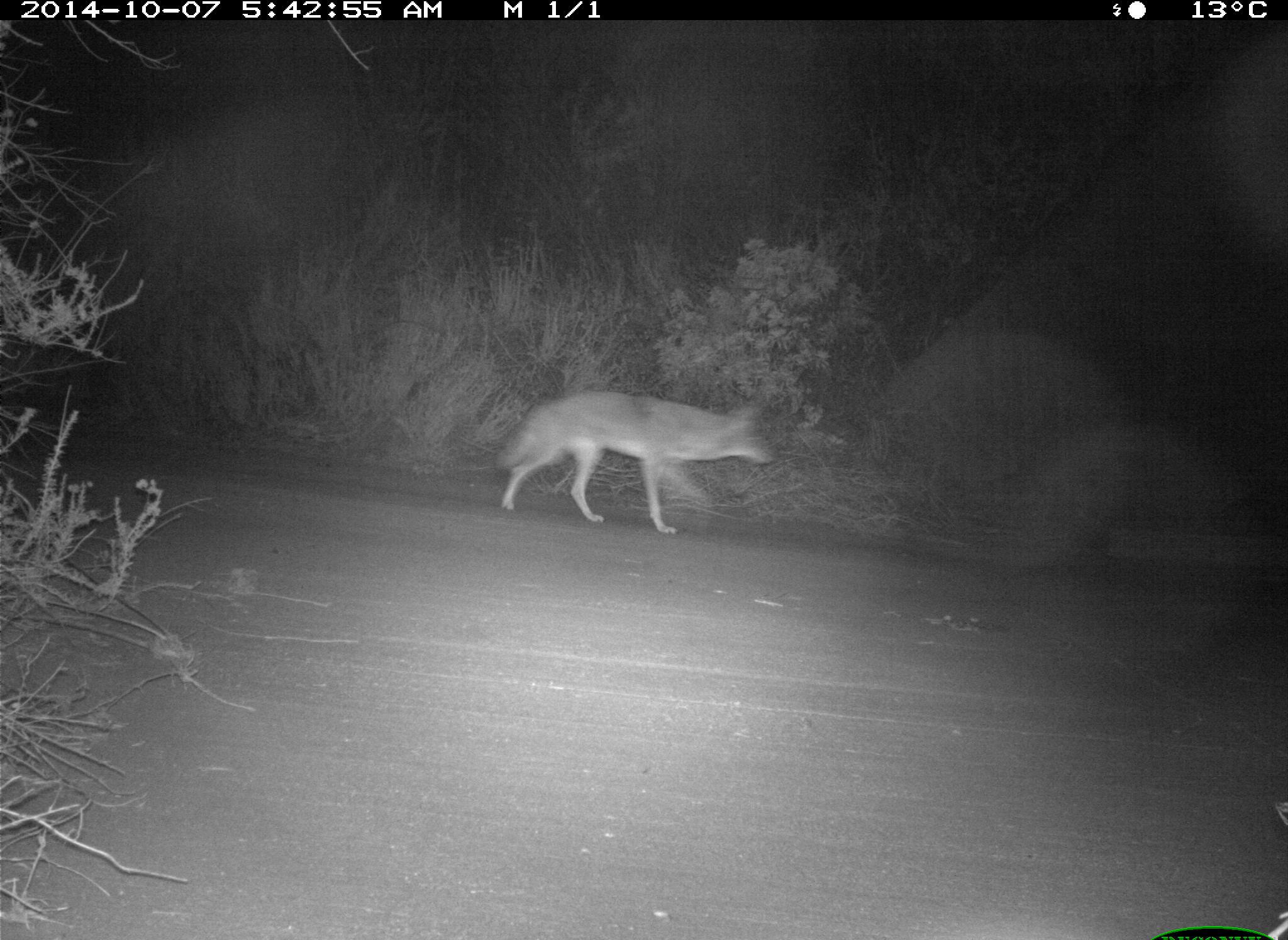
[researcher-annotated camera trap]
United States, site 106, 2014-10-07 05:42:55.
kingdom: Animalia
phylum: Chordata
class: Mammalia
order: Carnivora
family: Canidae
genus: Canis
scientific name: Canis latrans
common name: coyote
Coyote (Canis latrans).